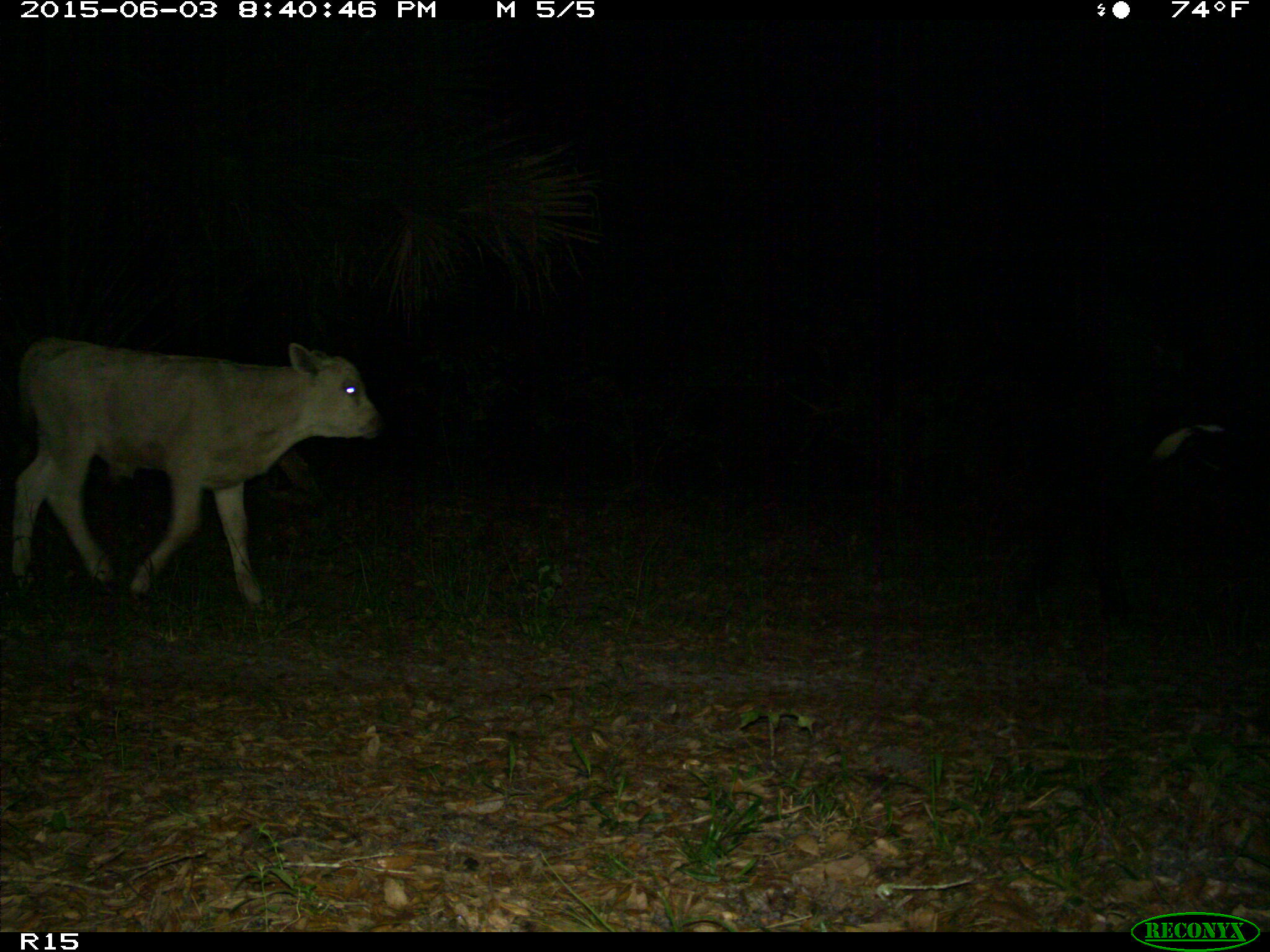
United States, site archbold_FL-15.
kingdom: Animalia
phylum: Chordata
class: Mammalia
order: Artiodactyla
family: Bovidae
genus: Bos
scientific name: Bos taurus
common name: domestic cow